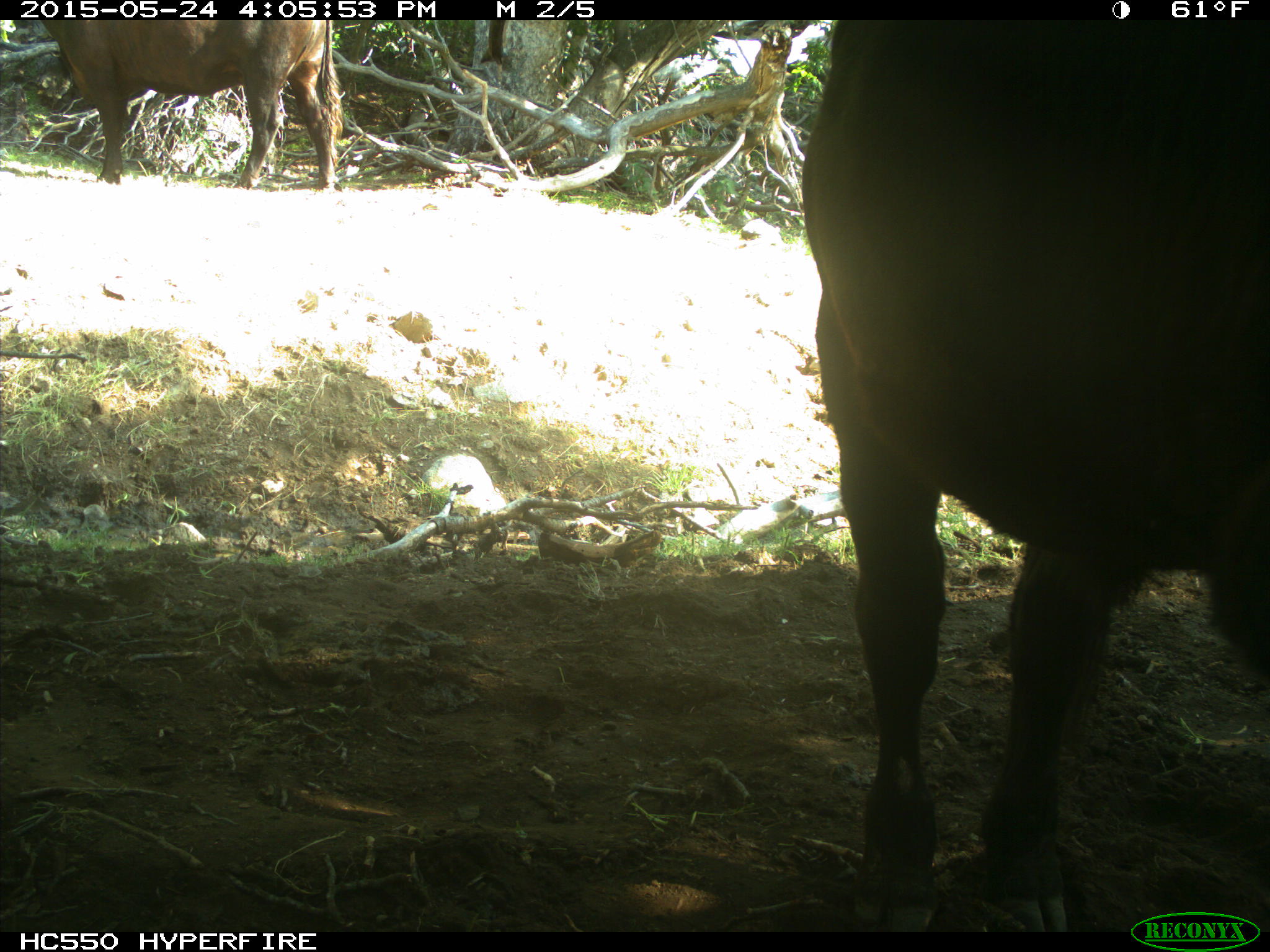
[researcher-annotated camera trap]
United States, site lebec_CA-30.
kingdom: Animalia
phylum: Chordata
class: Mammalia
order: Artiodactyla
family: Bovidae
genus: Bos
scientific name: Bos taurus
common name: domestic cow